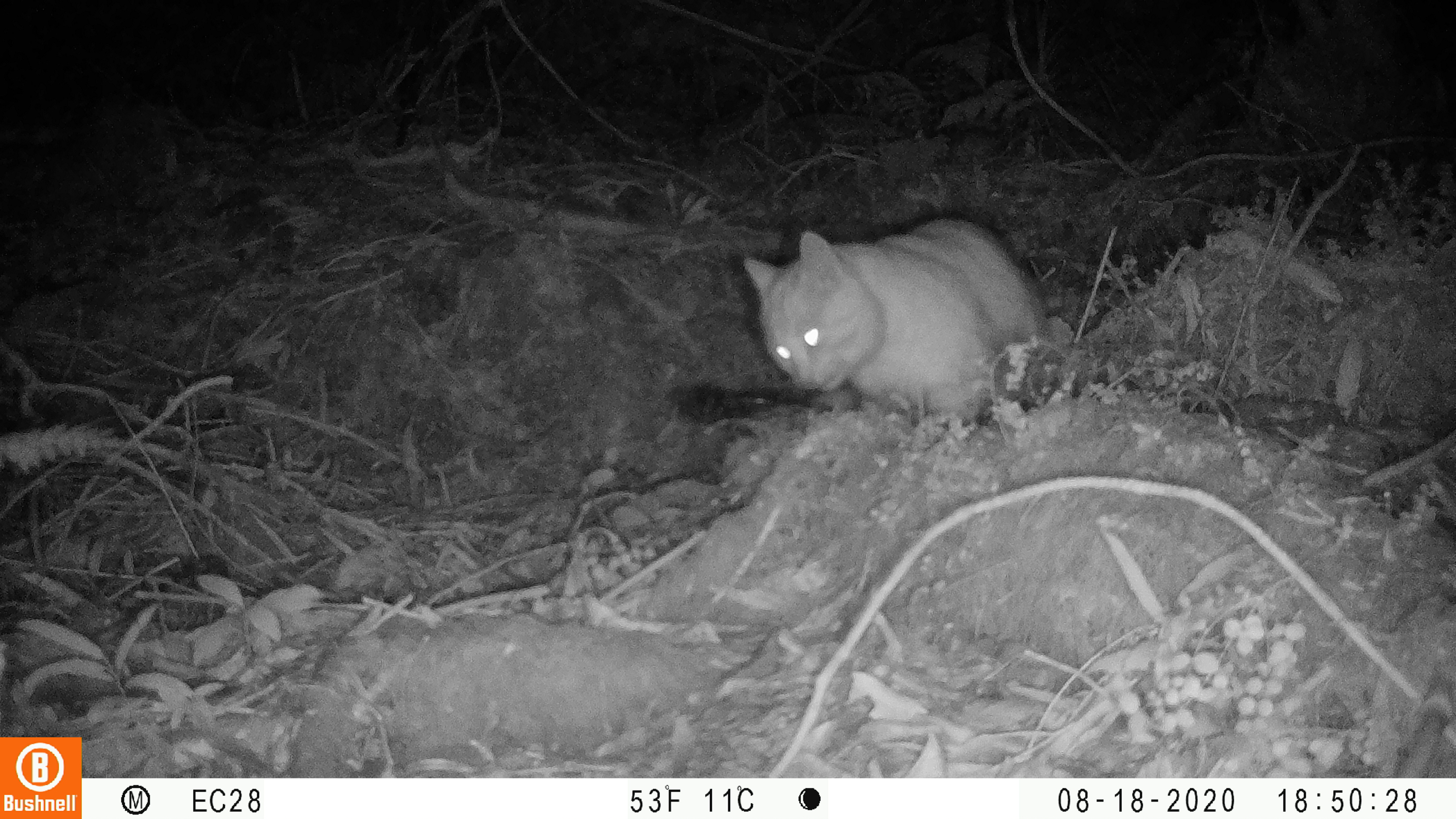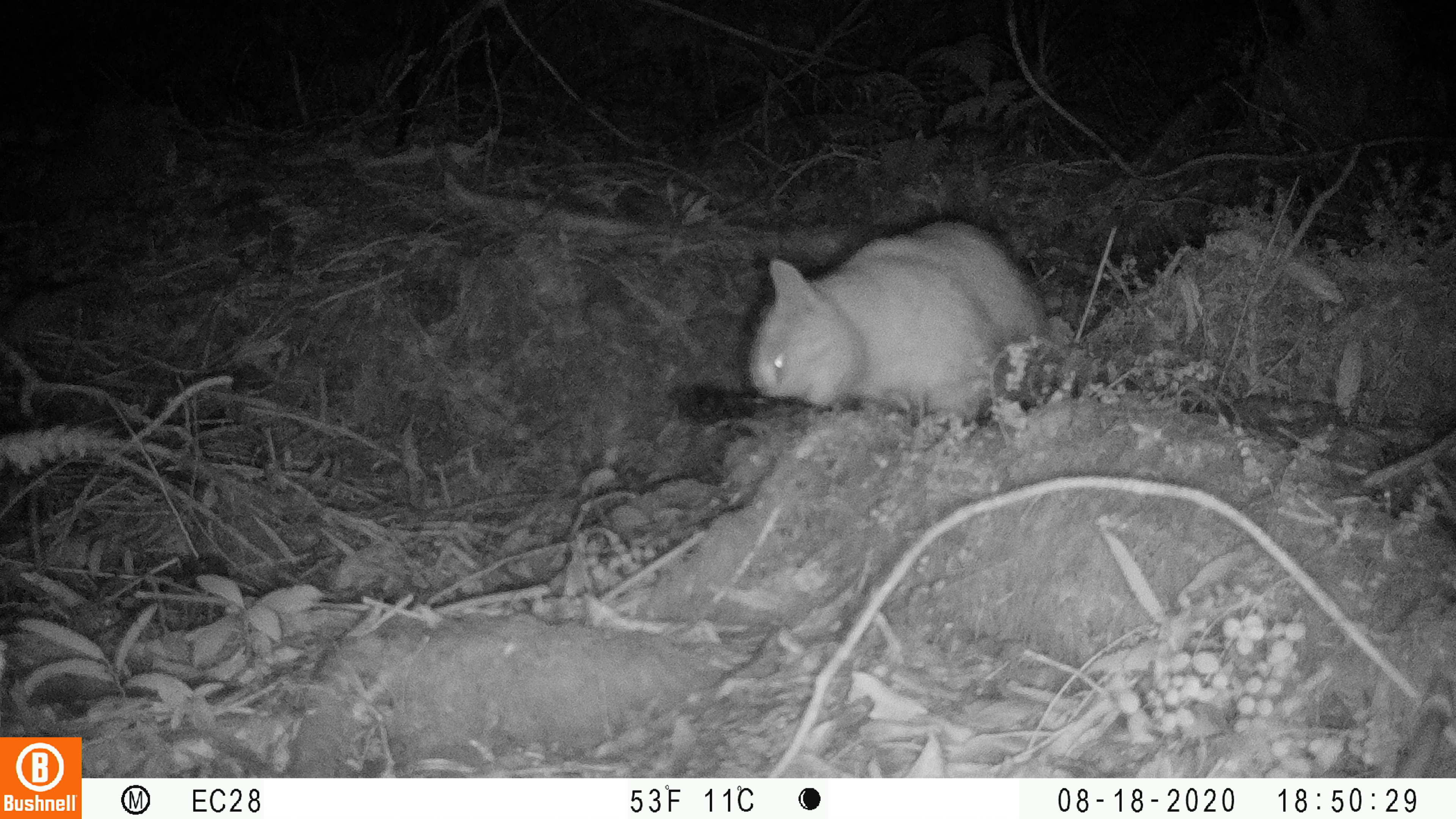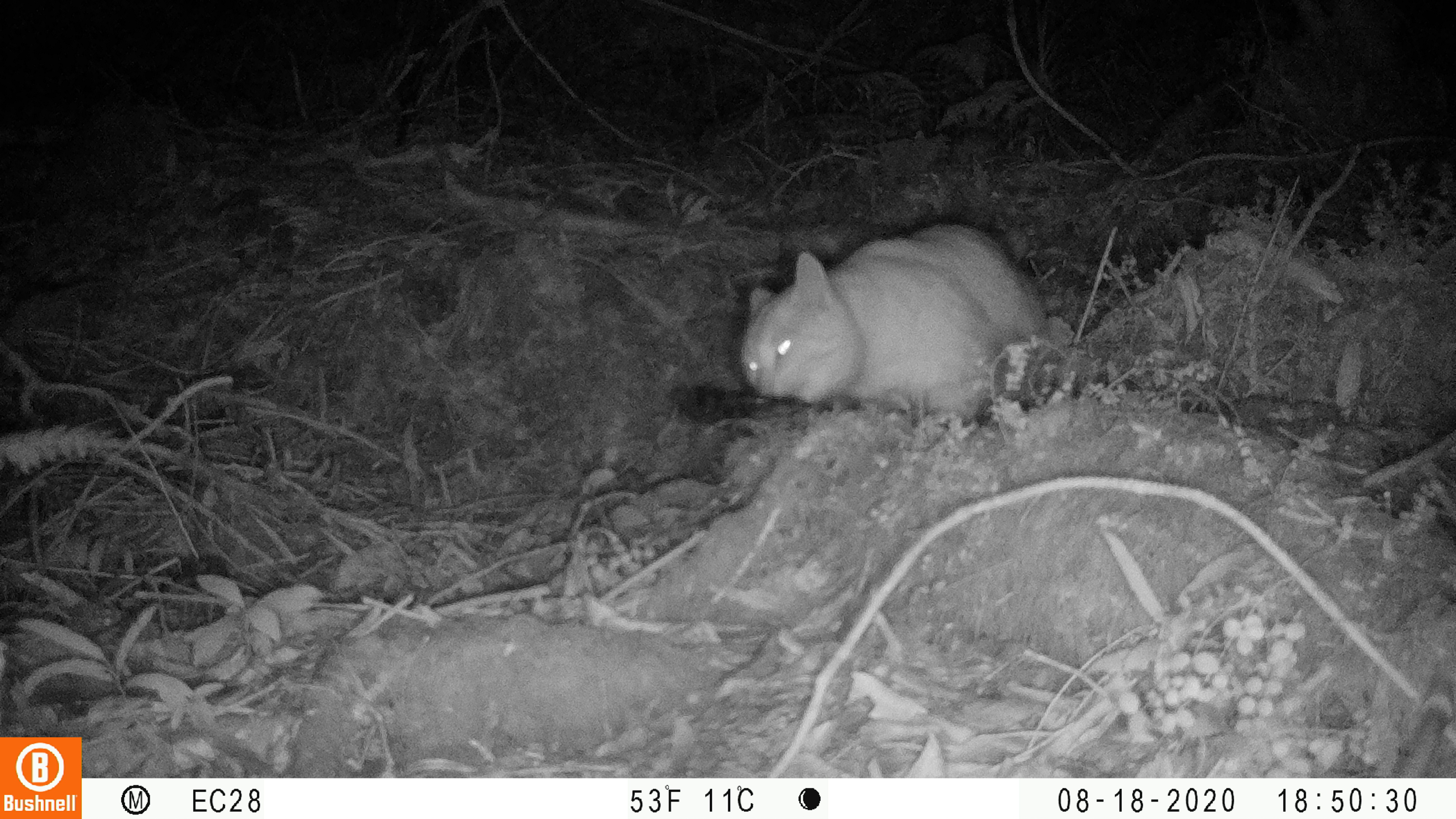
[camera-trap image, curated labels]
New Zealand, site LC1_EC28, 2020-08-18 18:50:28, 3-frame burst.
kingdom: Animalia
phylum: Chordata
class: Mammalia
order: Carnivora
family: Felidae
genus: Felis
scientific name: Felis catus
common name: domestic cat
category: cat